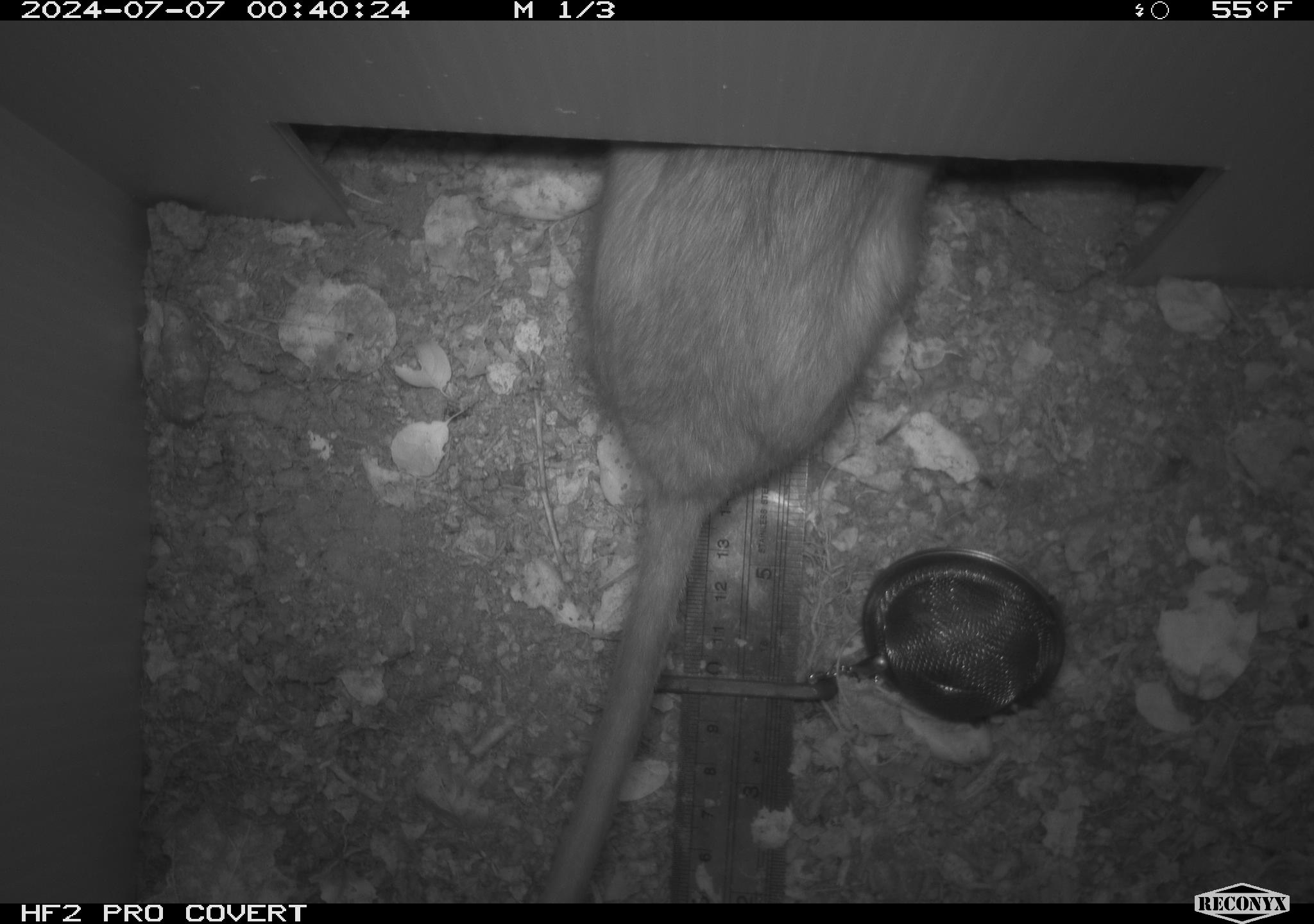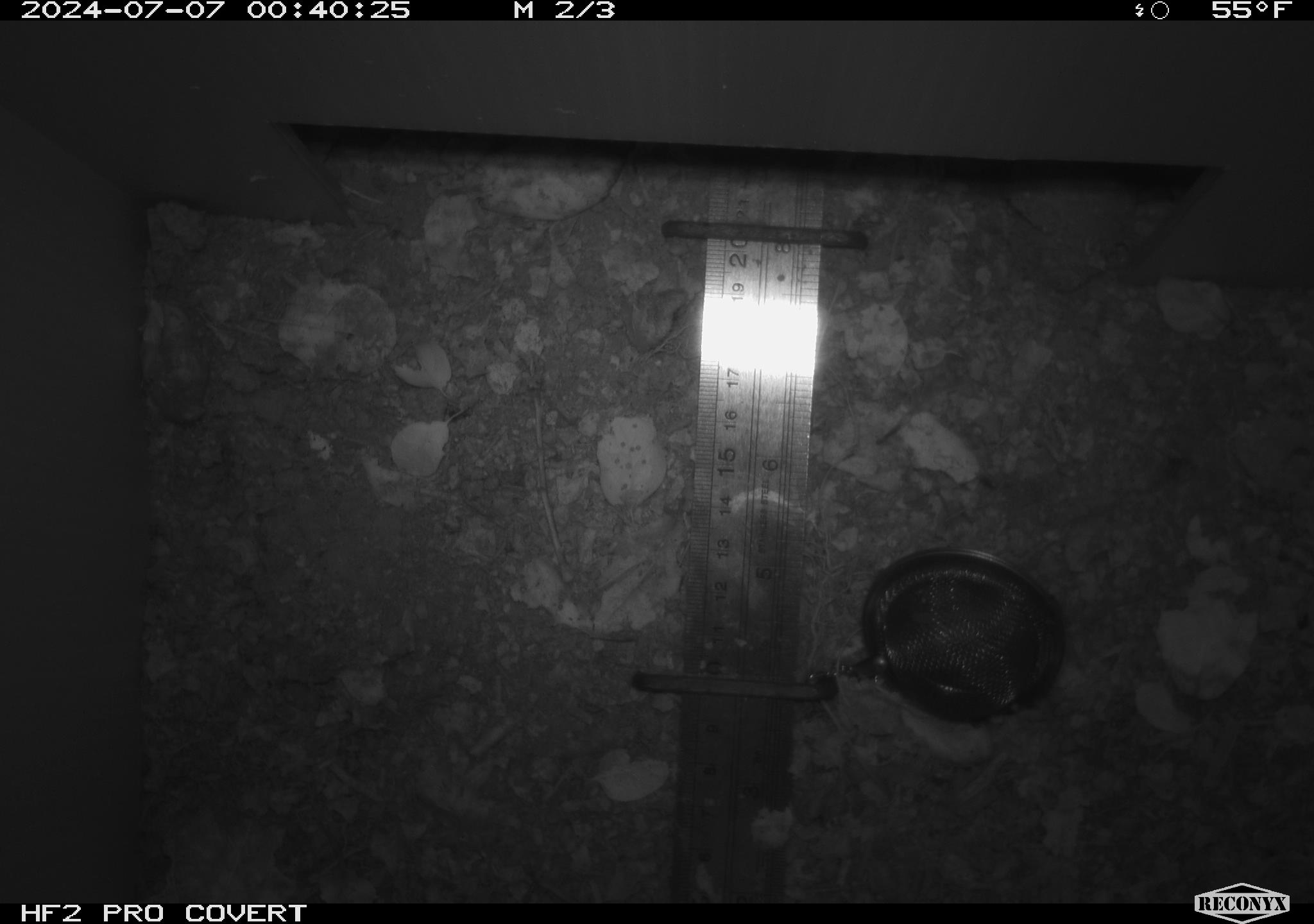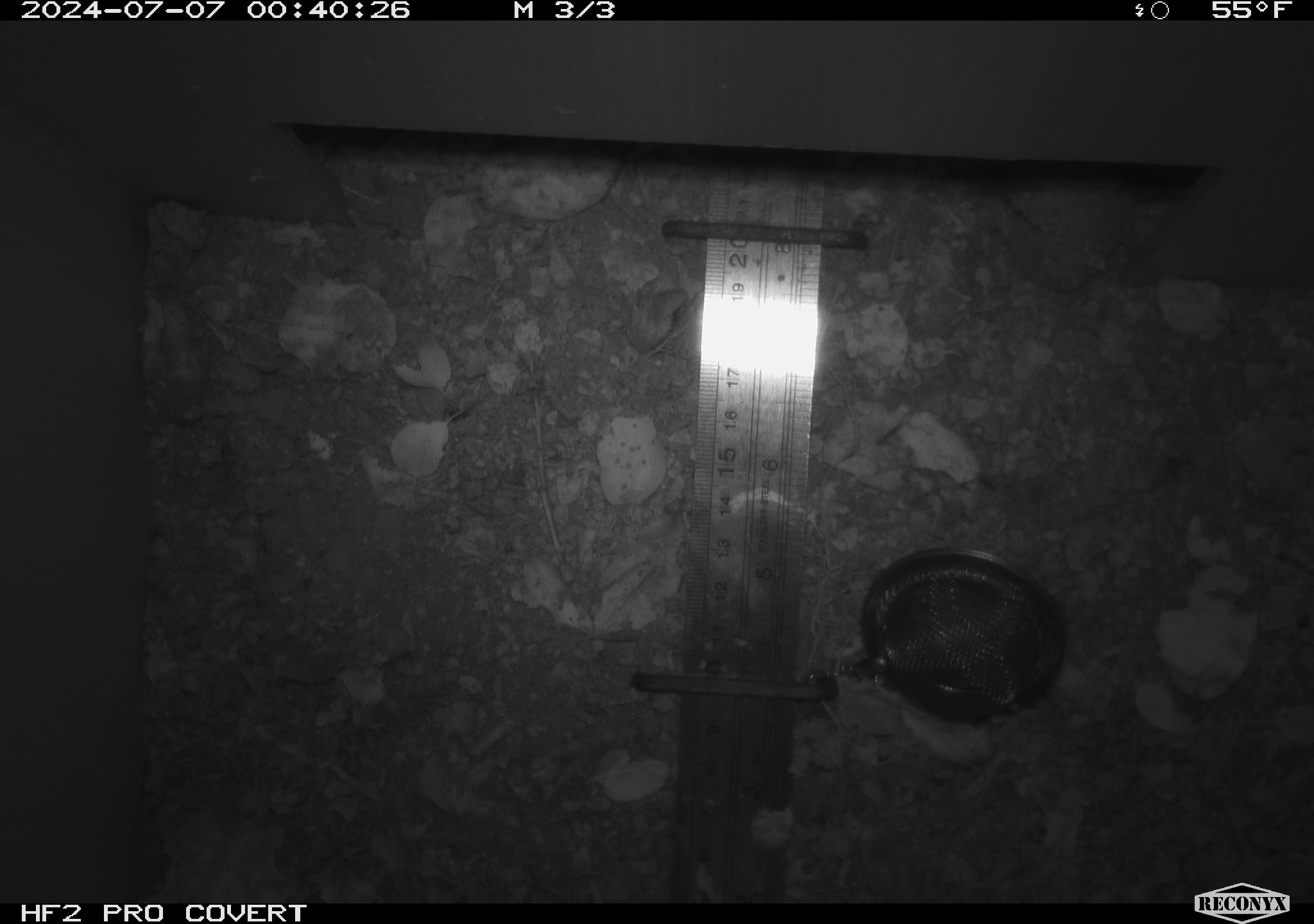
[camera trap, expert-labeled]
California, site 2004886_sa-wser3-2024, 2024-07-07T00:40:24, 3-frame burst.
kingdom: Animalia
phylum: Chordata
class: Mammalia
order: Rodentia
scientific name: Rodentia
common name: woodrat or rat or mouse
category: woodrat or rat or mouse species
Woodrat or rat or mouse species (woodrat or rat or mouse) (Rodentia).